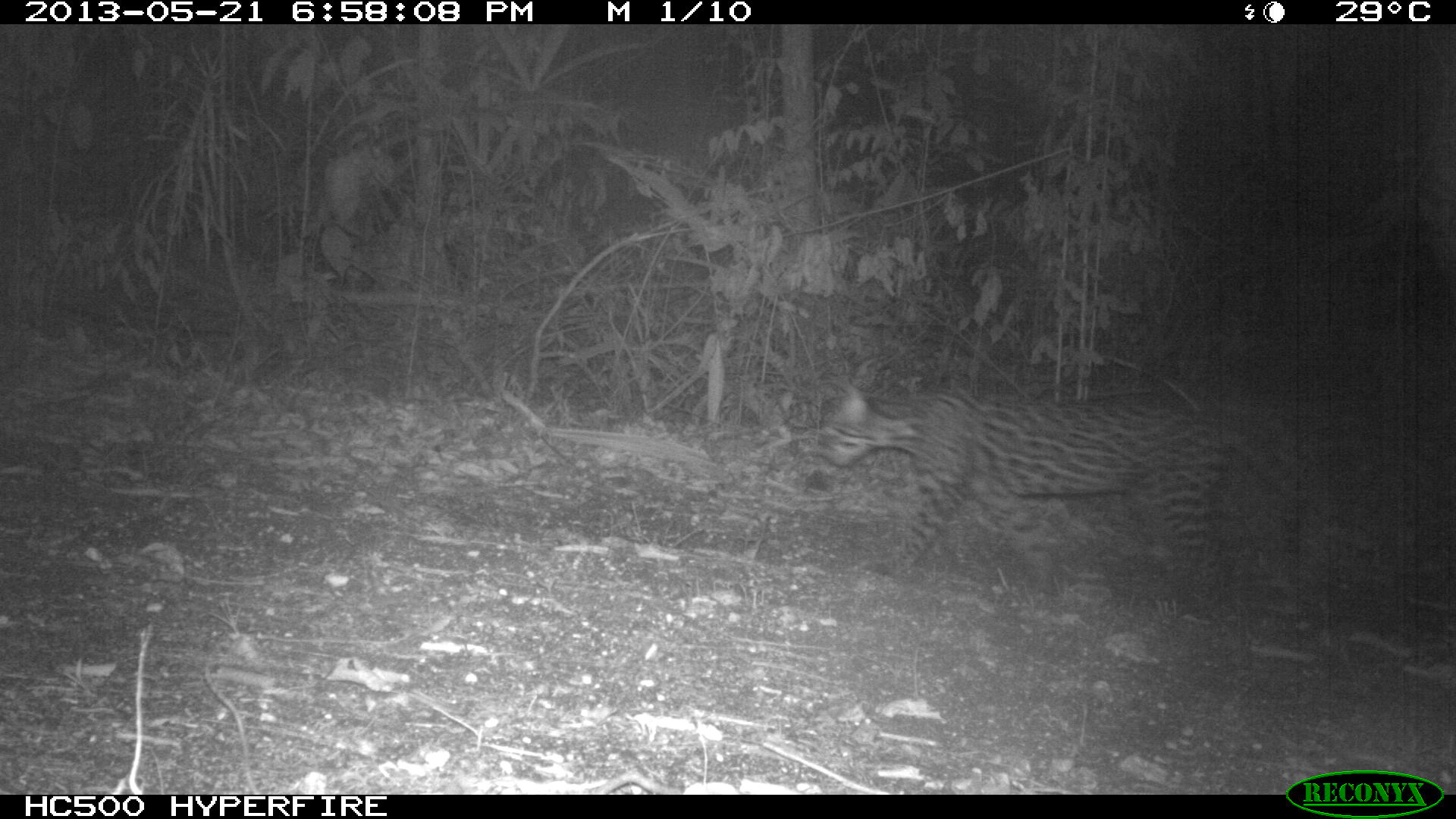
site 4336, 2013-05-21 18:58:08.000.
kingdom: Animalia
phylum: Chordata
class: Mammalia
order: Carnivora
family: Felidae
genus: Leopardus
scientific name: Leopardus pardalis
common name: ocelot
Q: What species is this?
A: Leopardus pardalis (ocelot).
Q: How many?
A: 1.